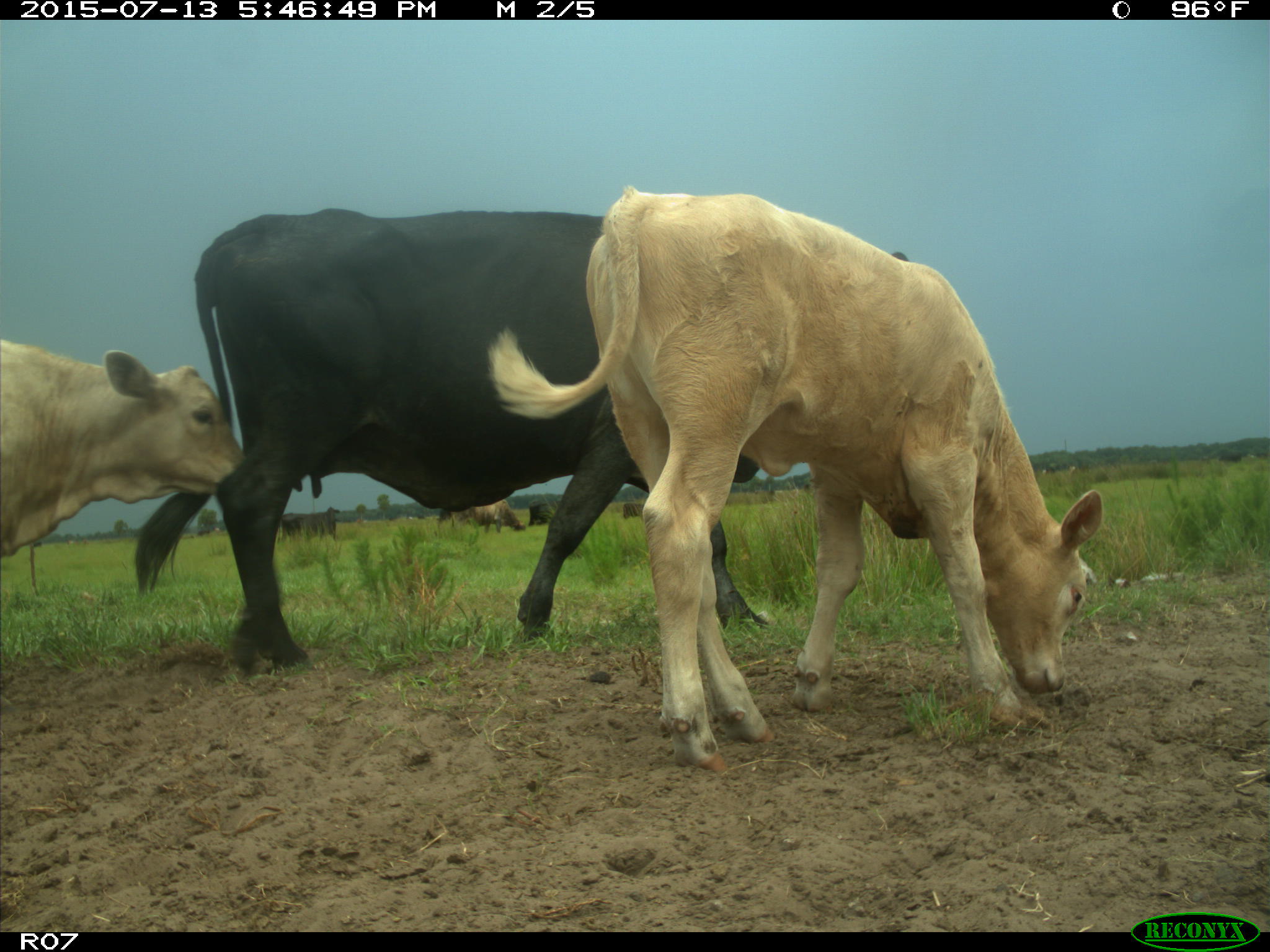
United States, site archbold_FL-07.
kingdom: Animalia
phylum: Chordata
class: Mammalia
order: Artiodactyla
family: Bovidae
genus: Bos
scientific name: Bos taurus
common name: domestic cow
Bos taurus (domestic cow).